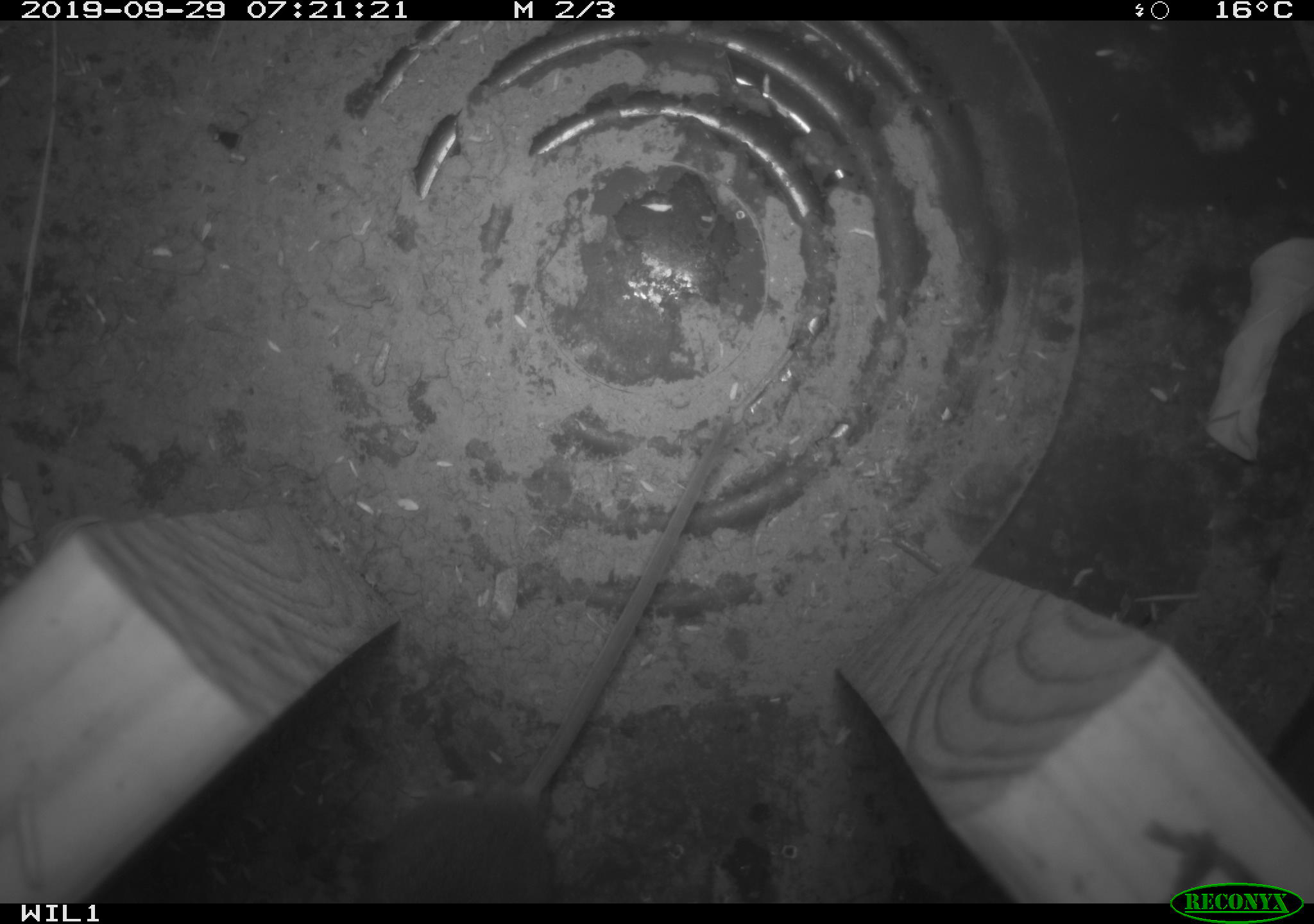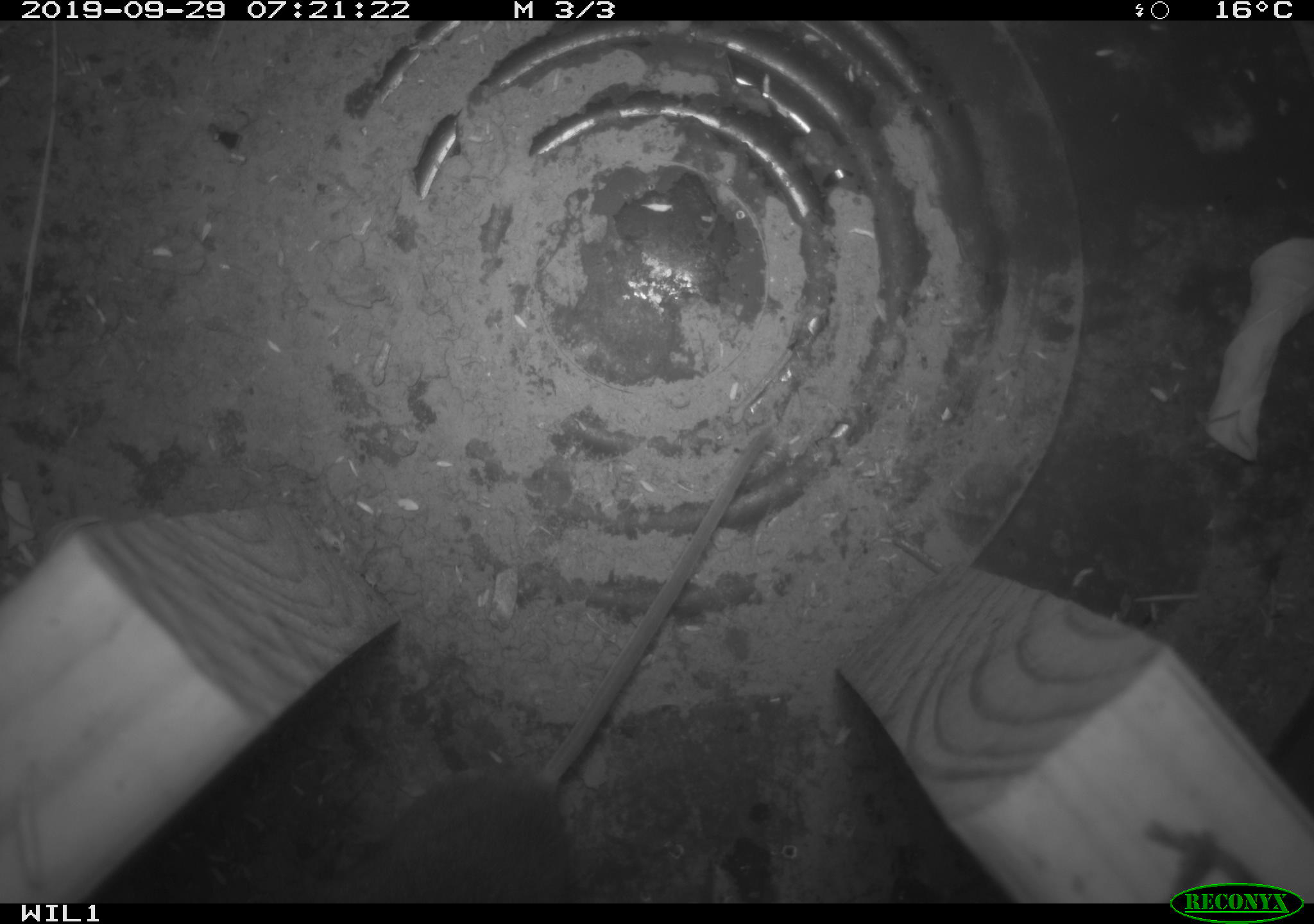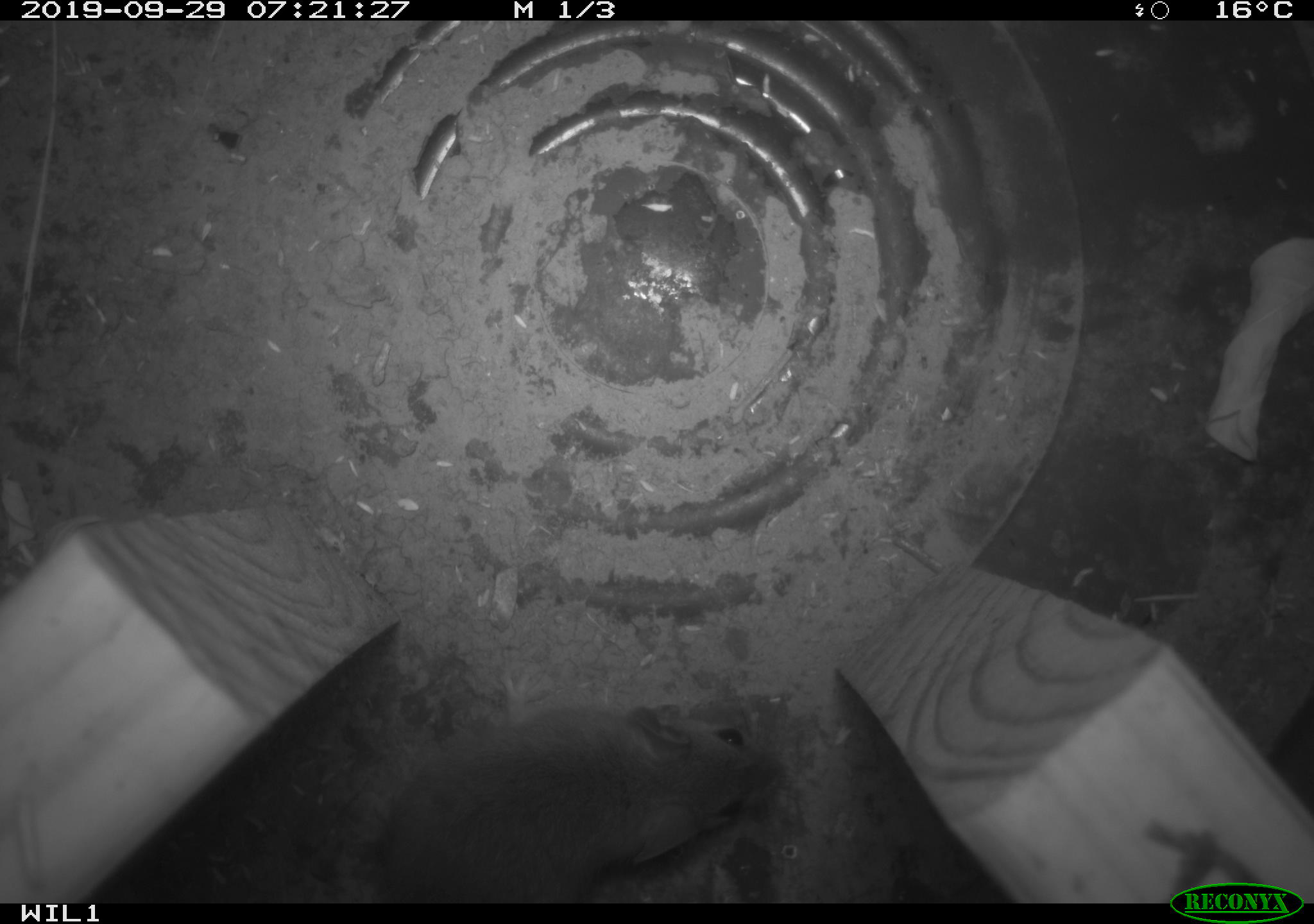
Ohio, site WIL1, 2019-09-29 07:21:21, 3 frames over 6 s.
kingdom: Animalia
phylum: Chordata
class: Mammalia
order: Rodentia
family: Cricetidae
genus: Peromyscus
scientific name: Peromyscus leucopus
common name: white-footed mouse